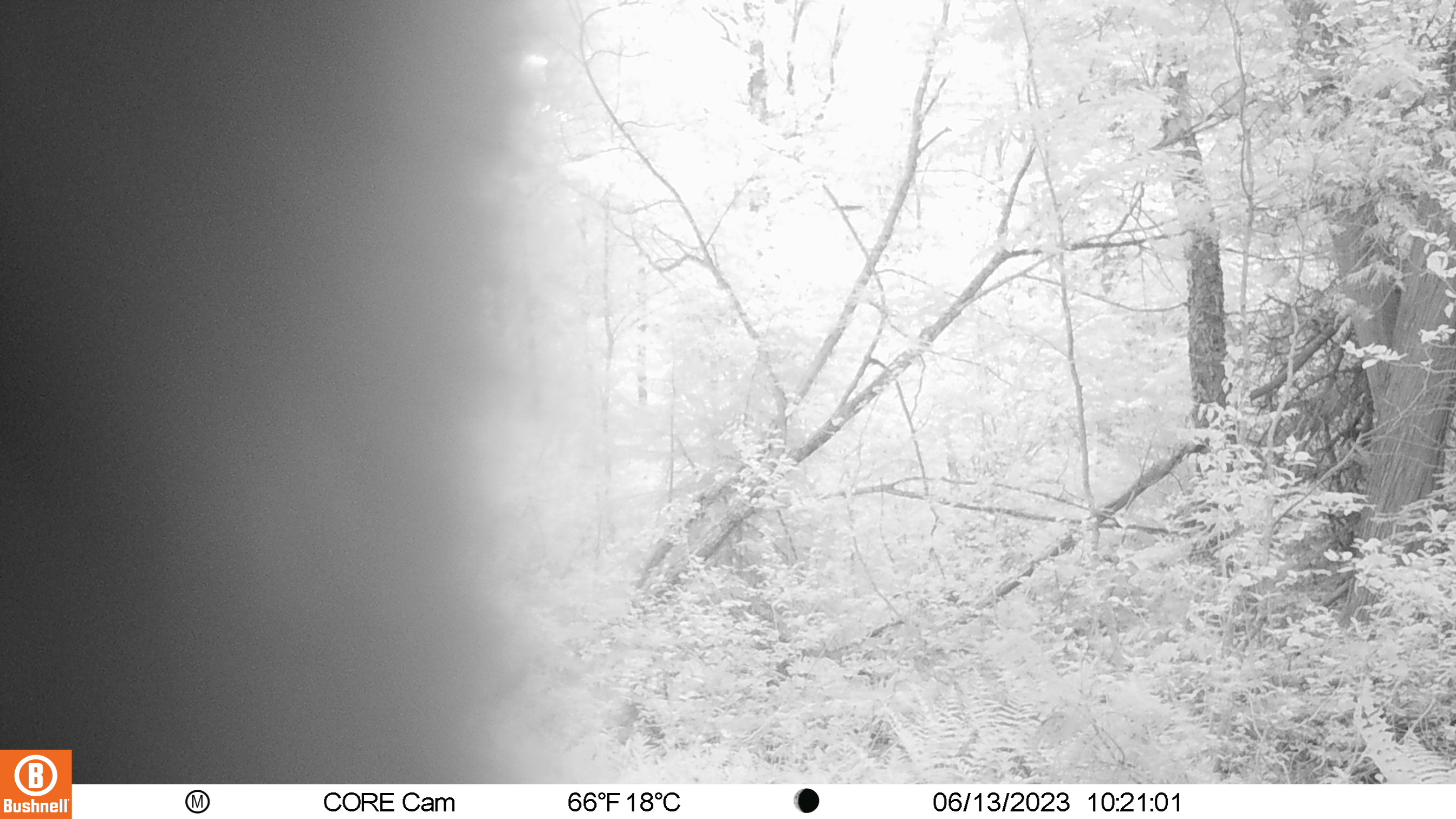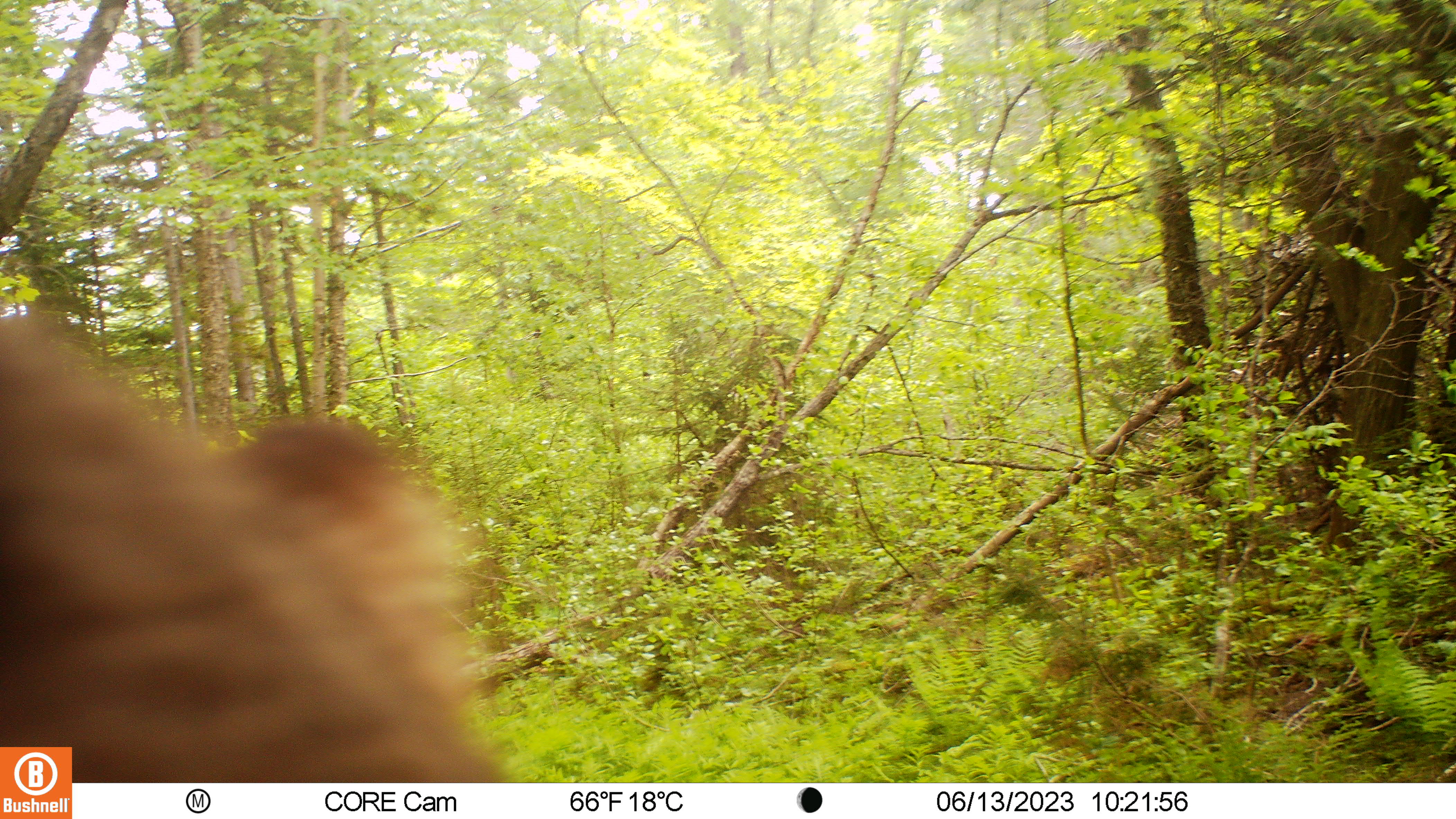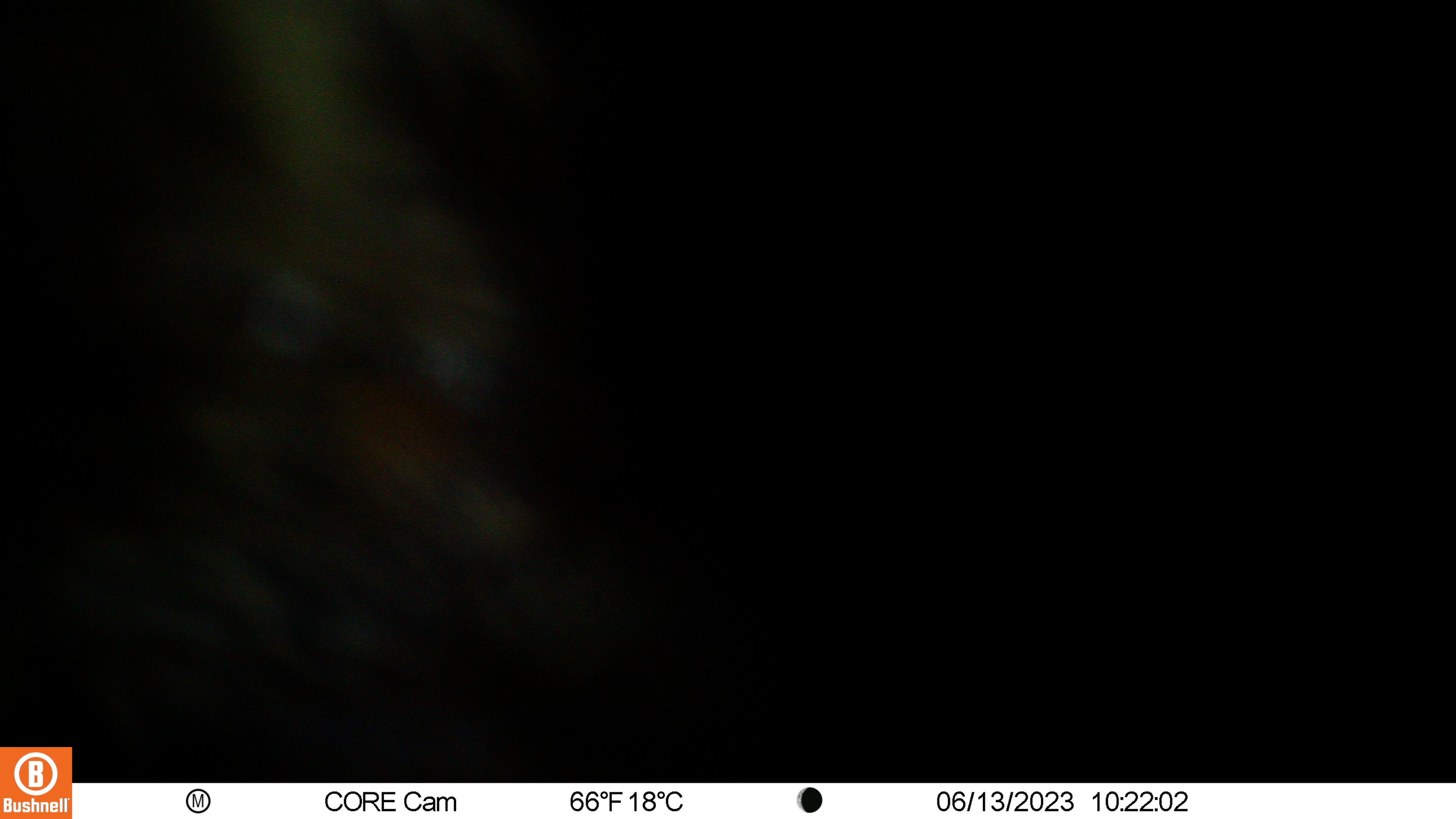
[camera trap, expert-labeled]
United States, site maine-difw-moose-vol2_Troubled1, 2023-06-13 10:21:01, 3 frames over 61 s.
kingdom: Animalia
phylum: Chordata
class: Mammalia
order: Carnivora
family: Ursidae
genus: Ursus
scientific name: Ursus americanus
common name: black bear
Black bear (Ursus americanus).